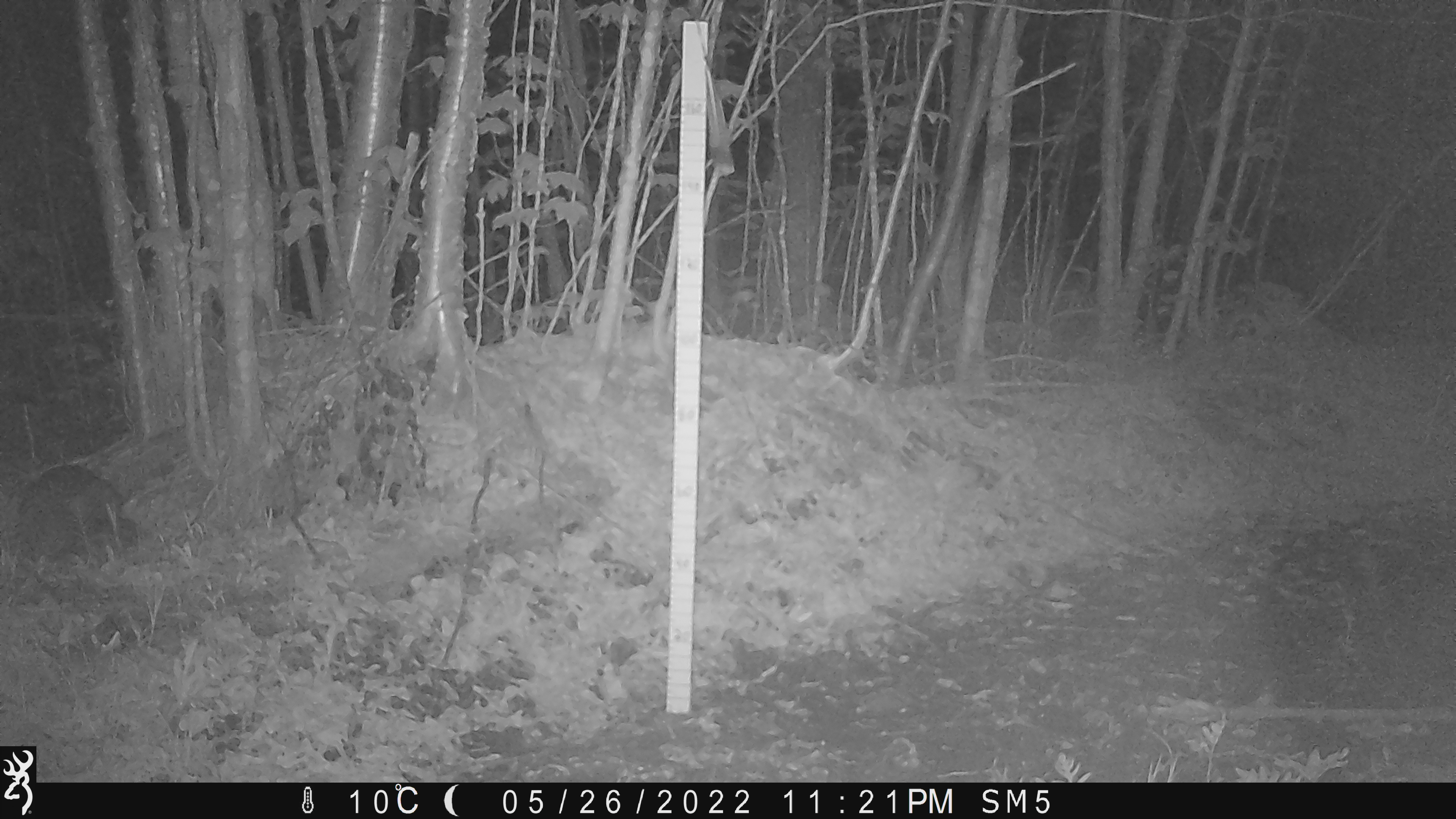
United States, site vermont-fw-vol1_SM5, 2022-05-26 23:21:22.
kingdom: Animalia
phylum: Chordata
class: Mammalia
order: Carnivora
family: Procyonidae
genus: Procyon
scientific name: Procyon lotor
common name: raccoon